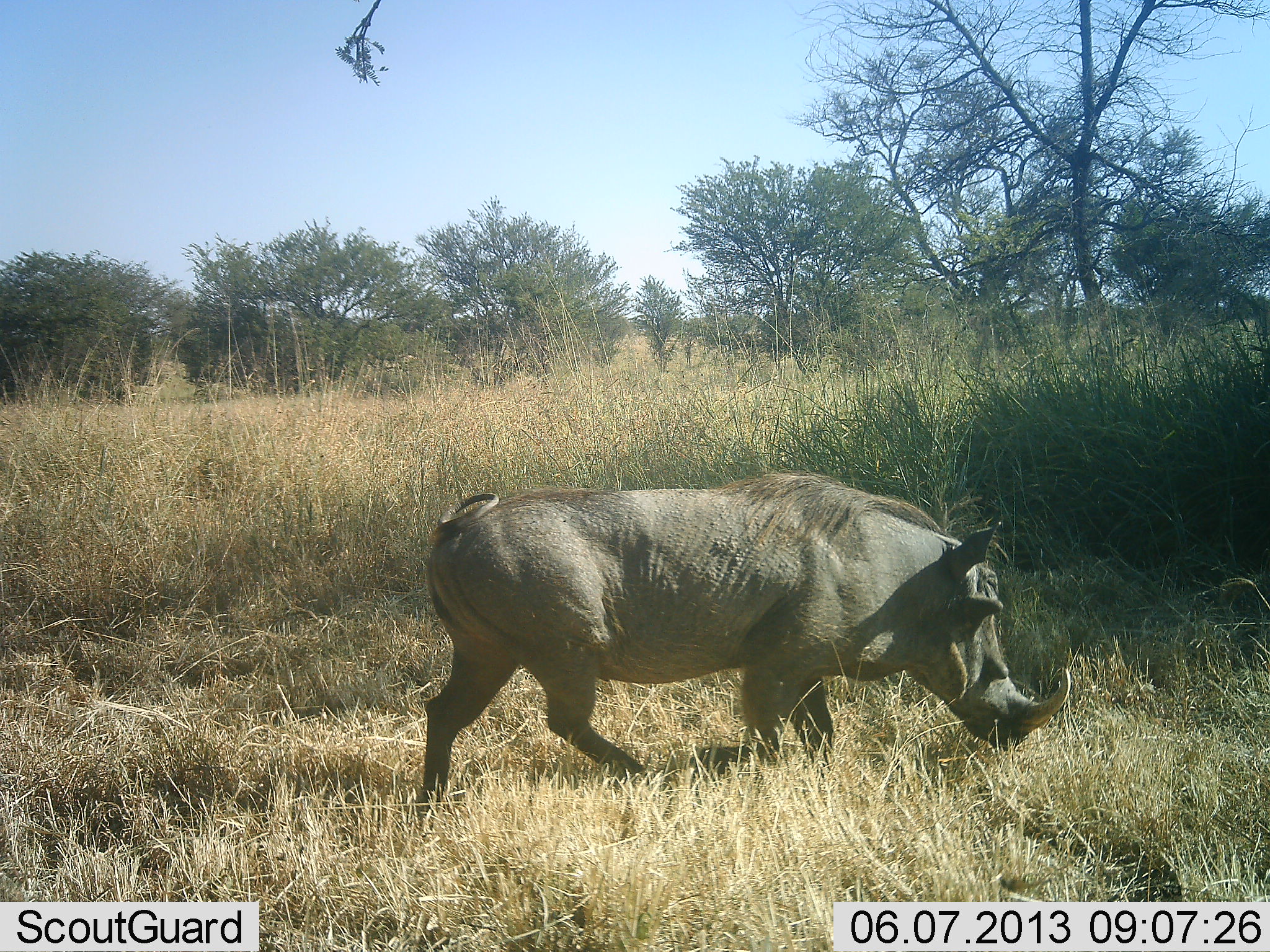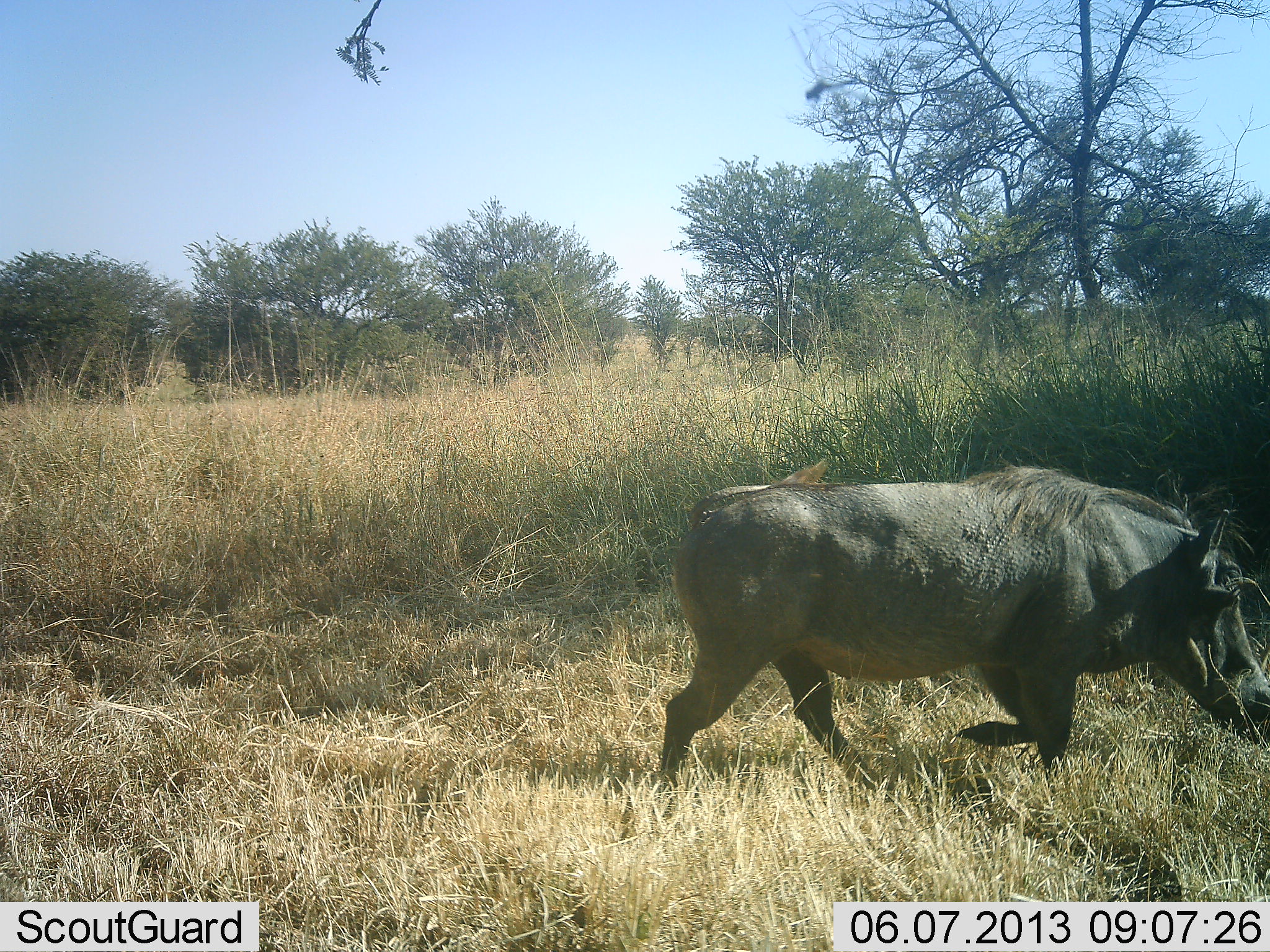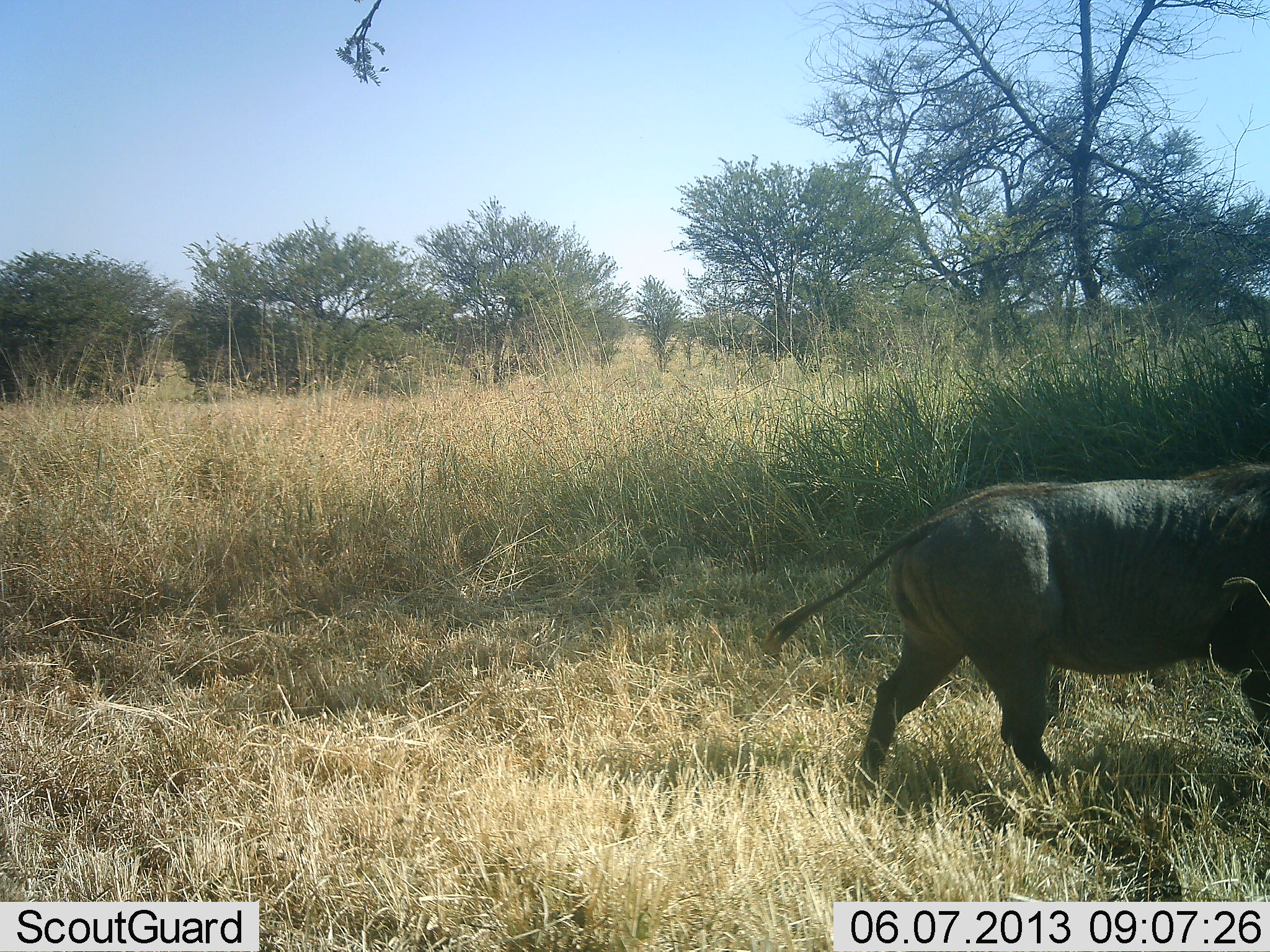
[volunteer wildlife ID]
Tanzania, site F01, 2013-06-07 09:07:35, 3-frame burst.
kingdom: Animalia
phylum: Chordata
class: Mammalia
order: Artiodactyla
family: Suidae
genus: Phacochoerus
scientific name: Phacochoerus africanus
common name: warthog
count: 1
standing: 0%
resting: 0%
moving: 100%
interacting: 0%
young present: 0%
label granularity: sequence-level